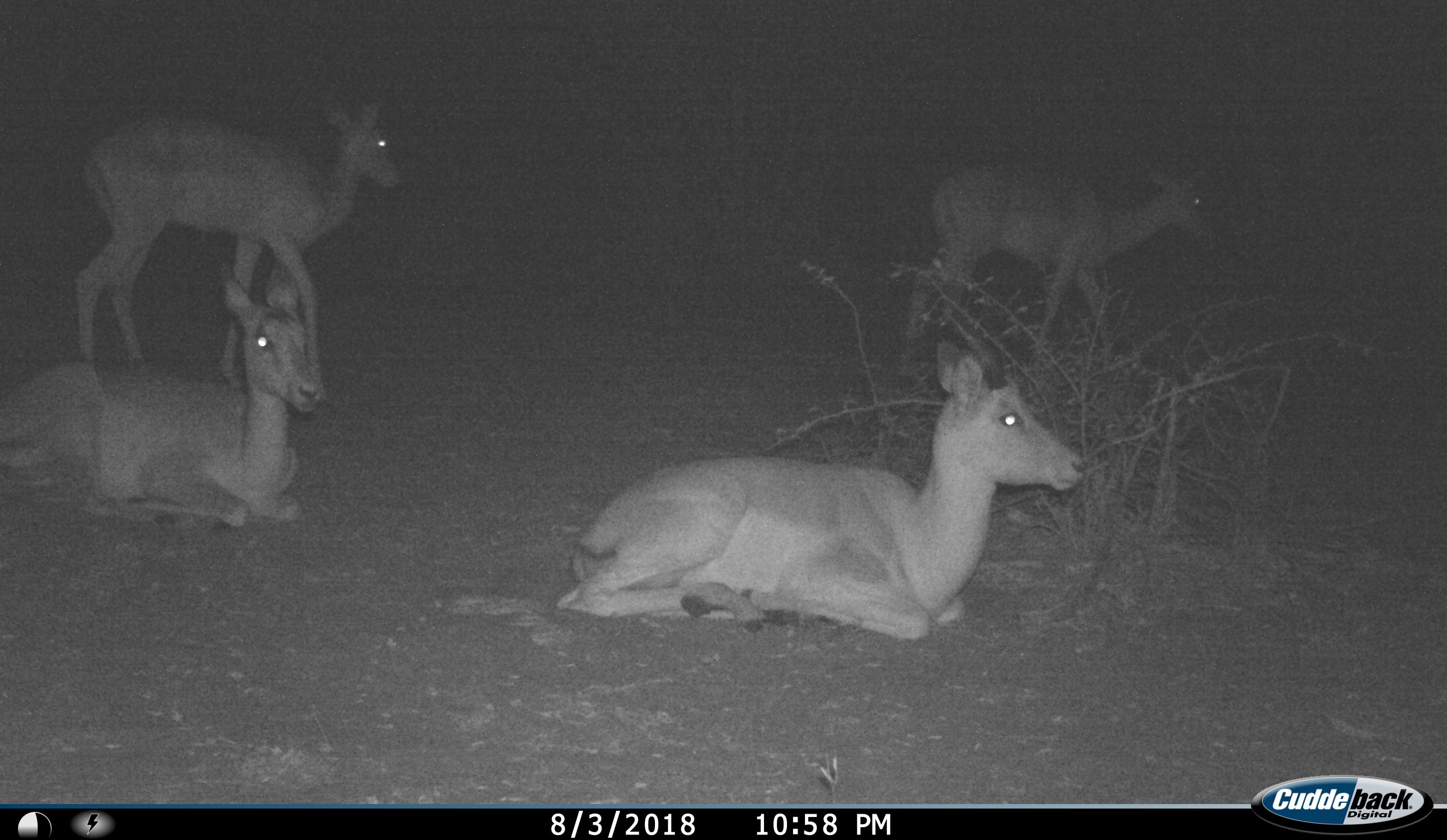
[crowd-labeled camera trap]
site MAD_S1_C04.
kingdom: Animalia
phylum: Chordata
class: Mammalia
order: Artiodactyla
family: Bovidae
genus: Aepyceros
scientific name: Aepyceros melampus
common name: impala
Impala (Aepyceros melampus), count 4. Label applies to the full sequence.